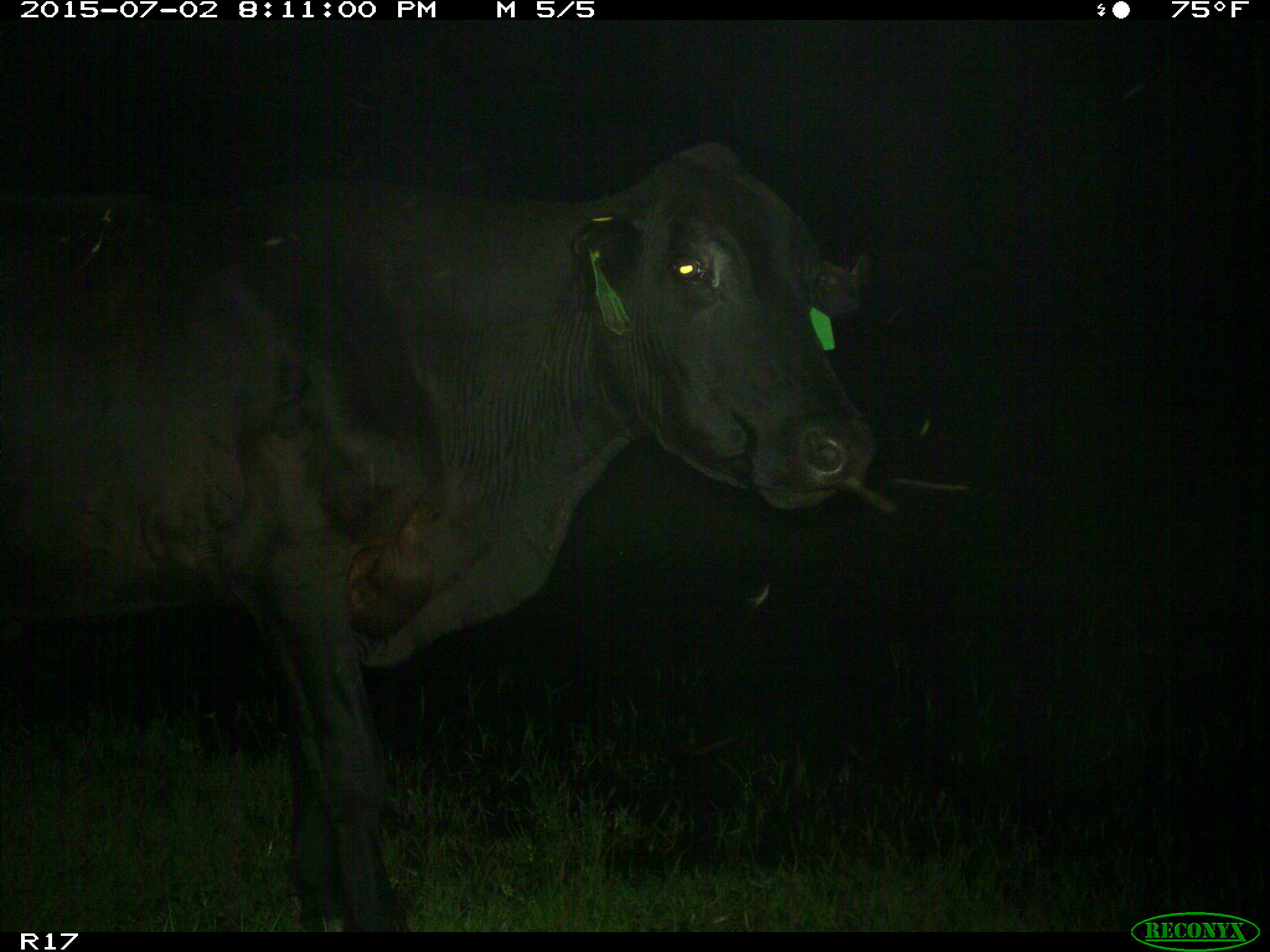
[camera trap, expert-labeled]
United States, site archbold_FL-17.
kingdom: Animalia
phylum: Chordata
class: Mammalia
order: Artiodactyla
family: Bovidae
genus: Bos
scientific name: Bos taurus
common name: domestic cow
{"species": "Bos taurus (domestic cow)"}